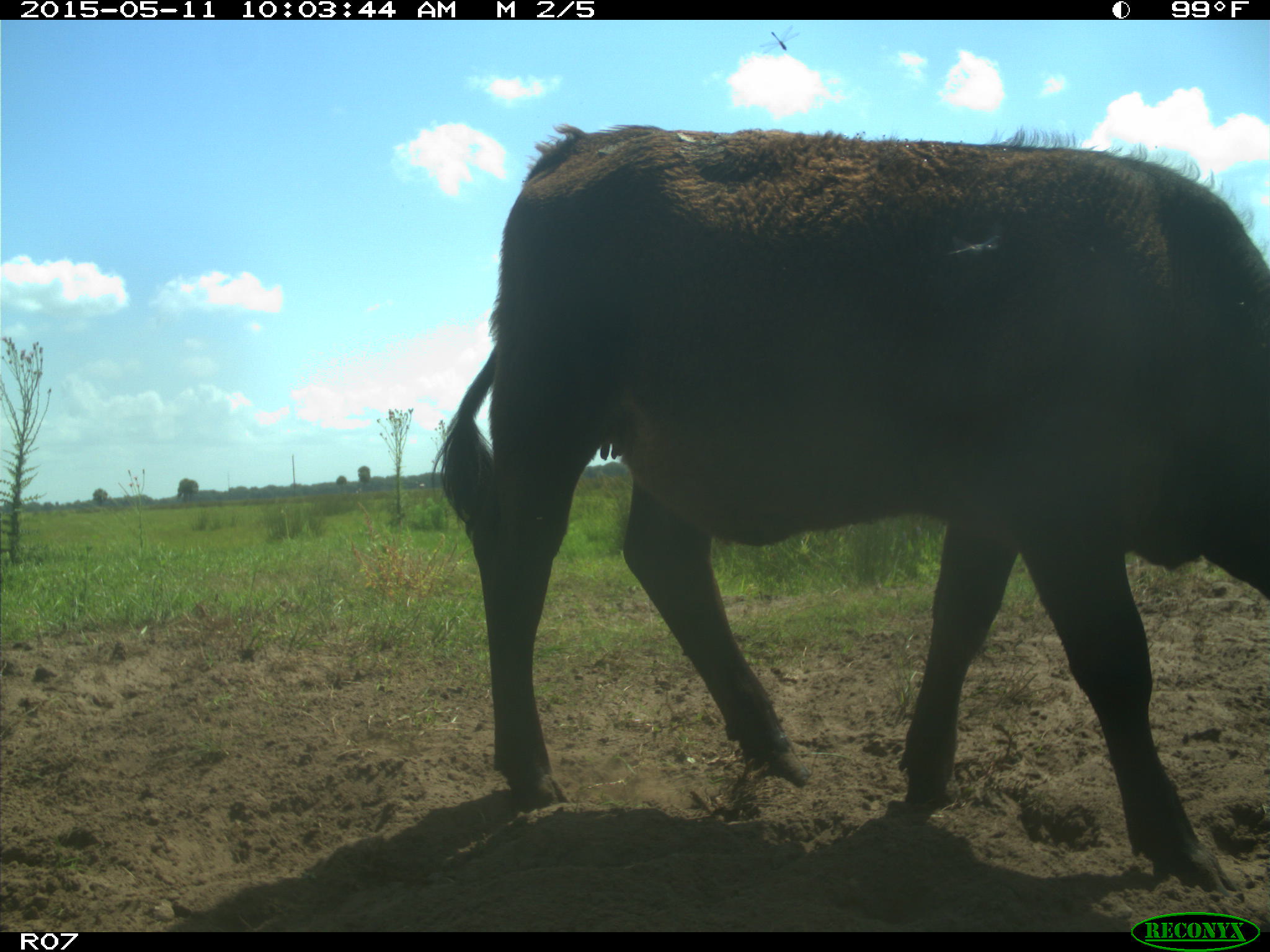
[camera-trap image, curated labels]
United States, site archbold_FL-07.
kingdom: Animalia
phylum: Chordata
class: Mammalia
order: Artiodactyla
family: Bovidae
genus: Bos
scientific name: Bos taurus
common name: domestic cow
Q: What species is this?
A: Bos taurus (domestic cow).